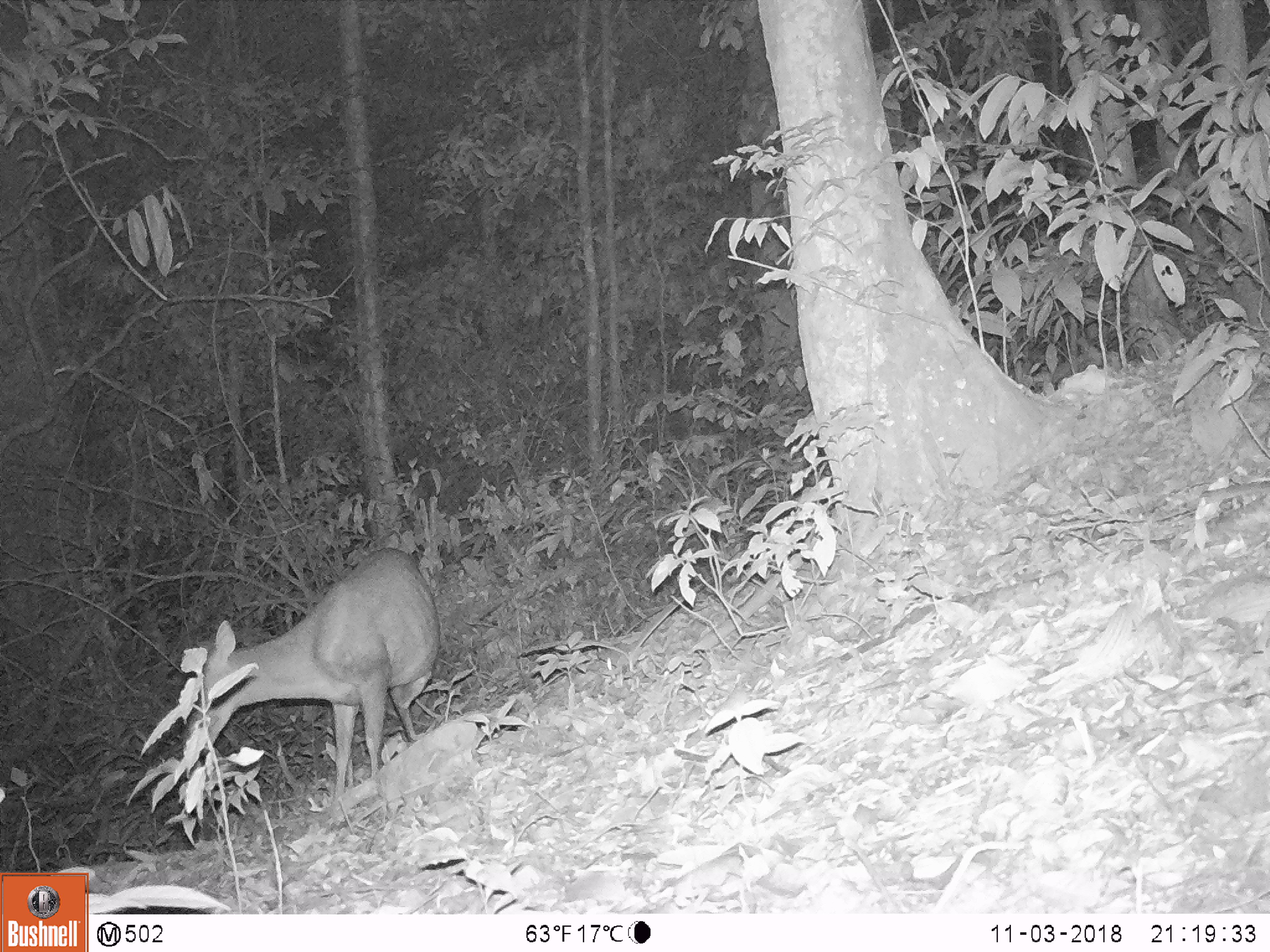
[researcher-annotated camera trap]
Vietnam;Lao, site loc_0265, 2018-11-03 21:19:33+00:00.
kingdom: Animalia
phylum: Chordata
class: Mammalia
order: Artiodactyla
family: Cervidae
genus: Muntiacus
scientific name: Muntiacus rooseveltorum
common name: roosevelt's muntjac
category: roosevelts muntjac group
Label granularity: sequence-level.